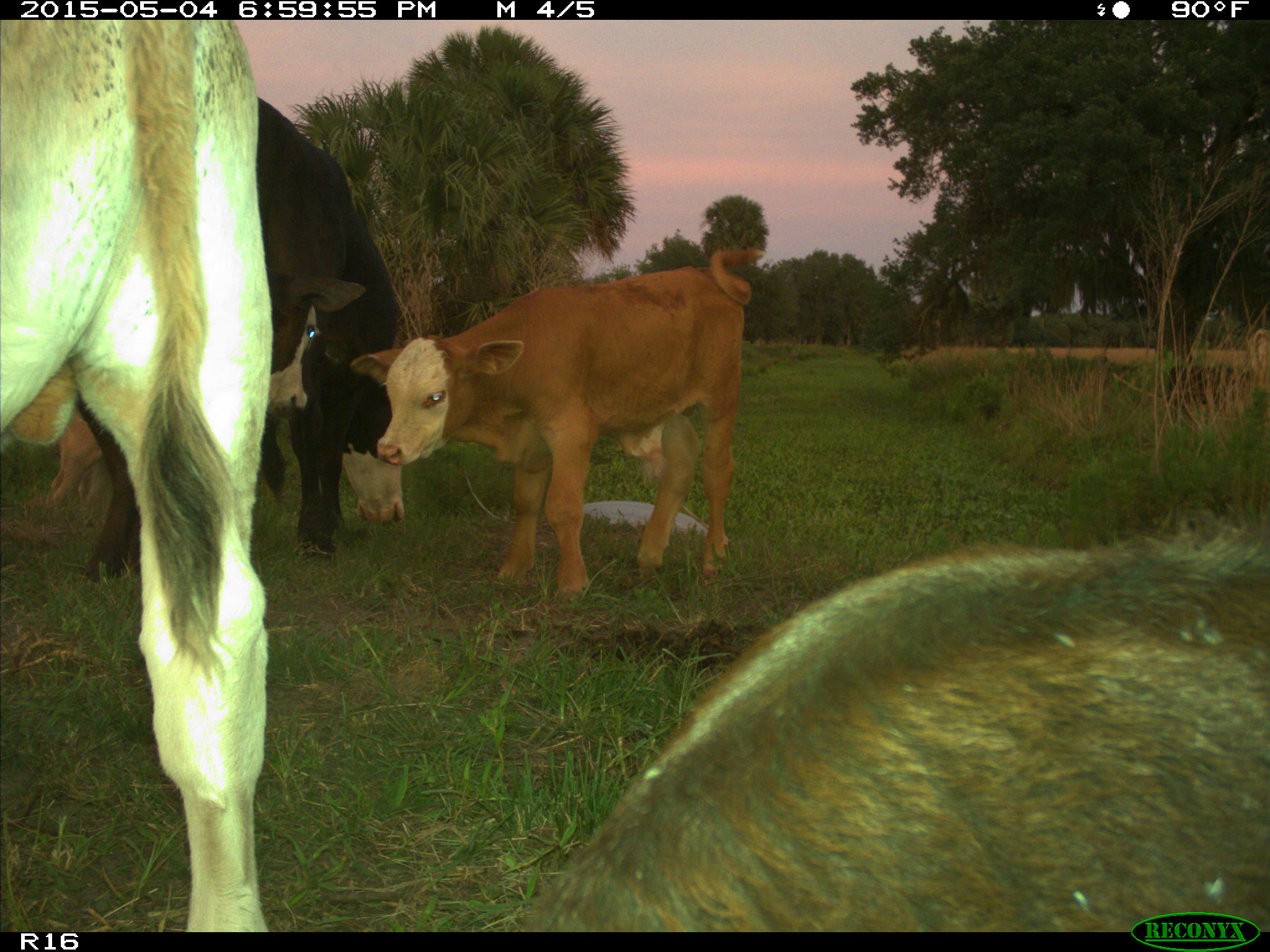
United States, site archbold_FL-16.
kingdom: Animalia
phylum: Chordata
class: Mammalia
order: Artiodactyla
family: Bovidae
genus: Bos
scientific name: Bos taurus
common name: domestic cow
Bos taurus (domestic cow).